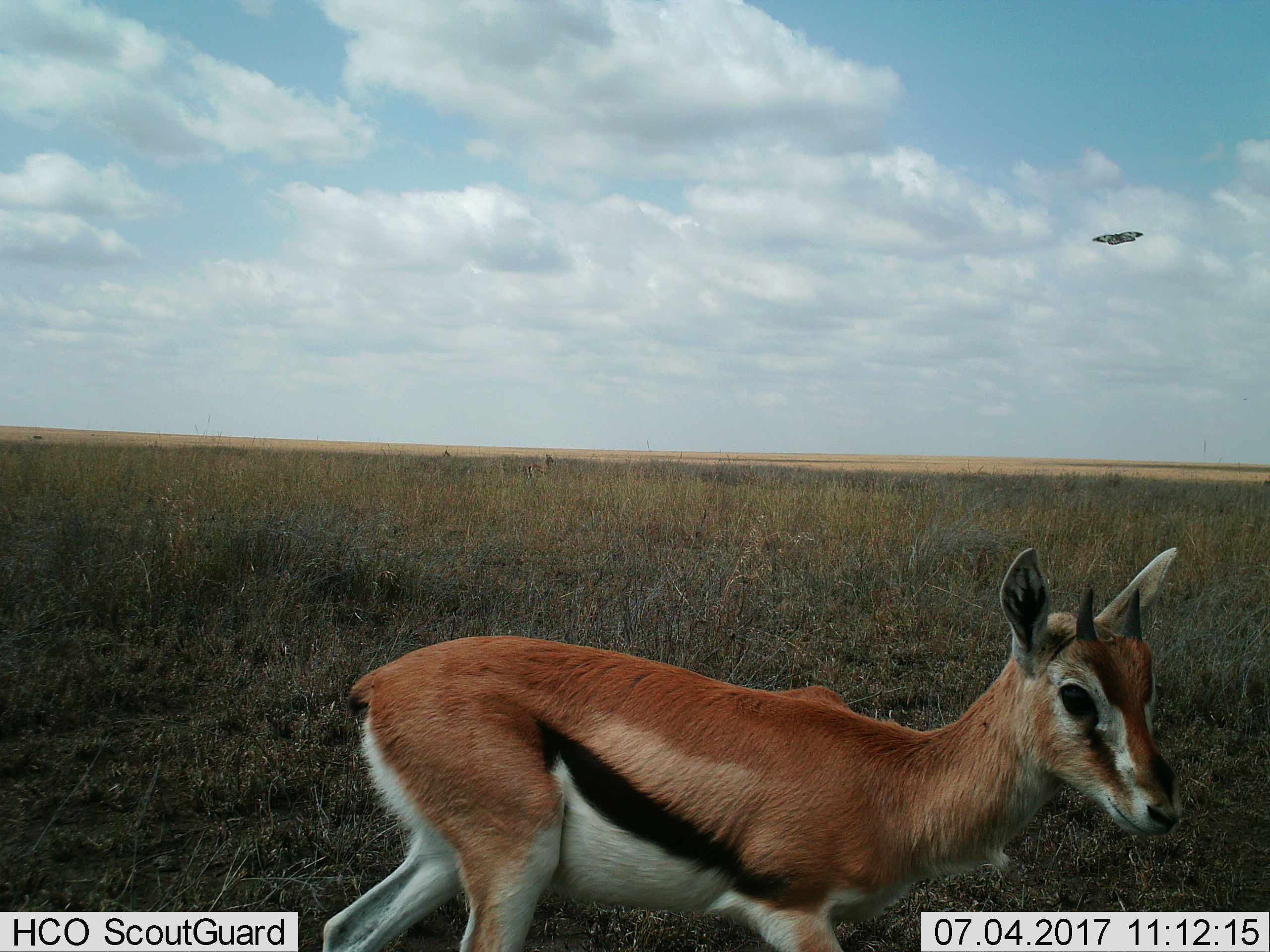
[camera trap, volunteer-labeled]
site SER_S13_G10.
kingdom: Animalia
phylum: Chordata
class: Mammalia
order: Artiodactyla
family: Bovidae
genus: Eudorcas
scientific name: Eudorcas thomsonii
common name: thomson's gazelle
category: gazellethomsons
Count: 1.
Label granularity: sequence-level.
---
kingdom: Animalia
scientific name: Animalia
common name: insect or spider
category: insectspider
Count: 1.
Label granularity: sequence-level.